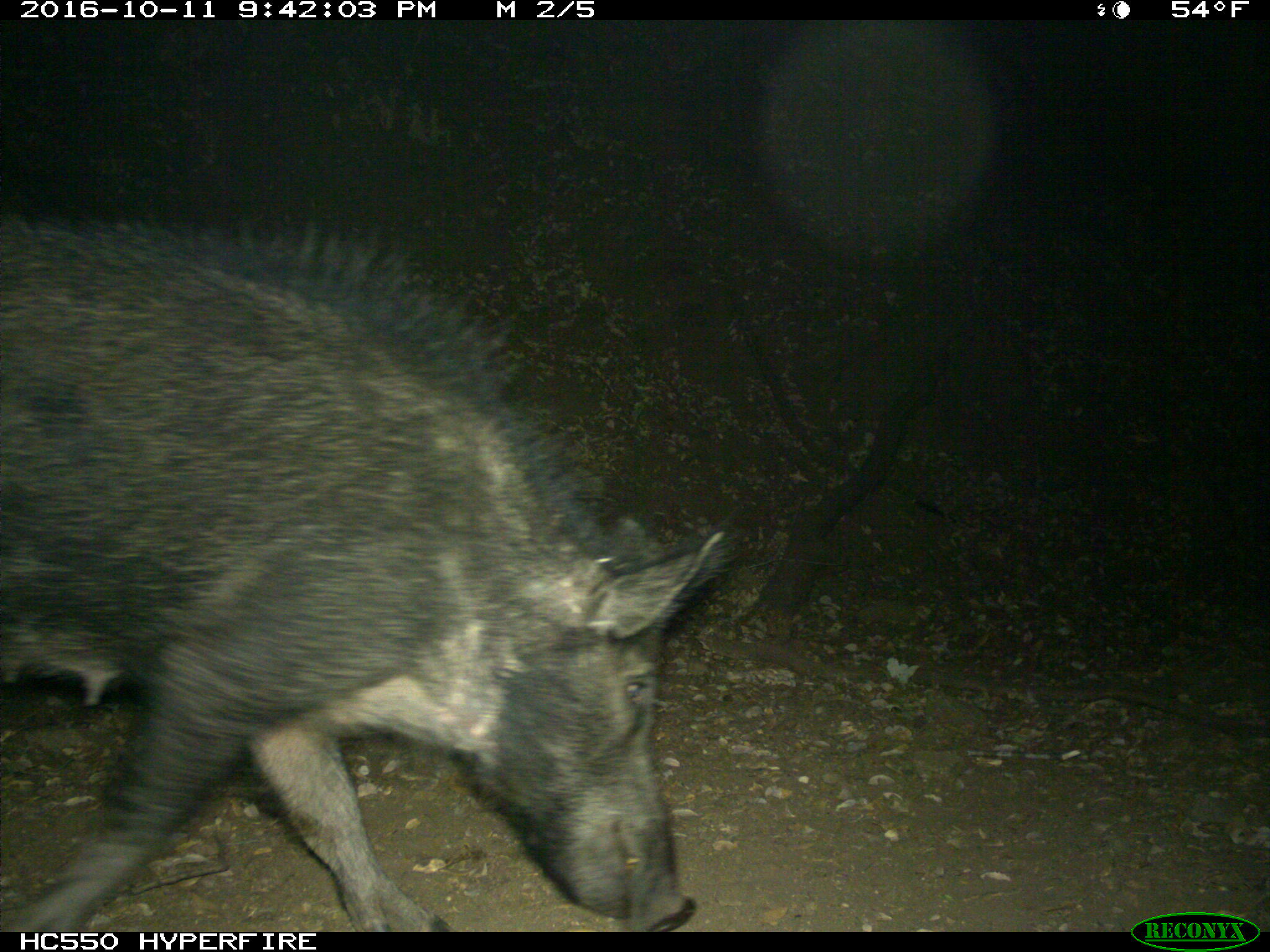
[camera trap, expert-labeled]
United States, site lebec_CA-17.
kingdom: Animalia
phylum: Chordata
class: Mammalia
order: Artiodactyla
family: Suidae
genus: Sus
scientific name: Sus scrofa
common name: wild boar